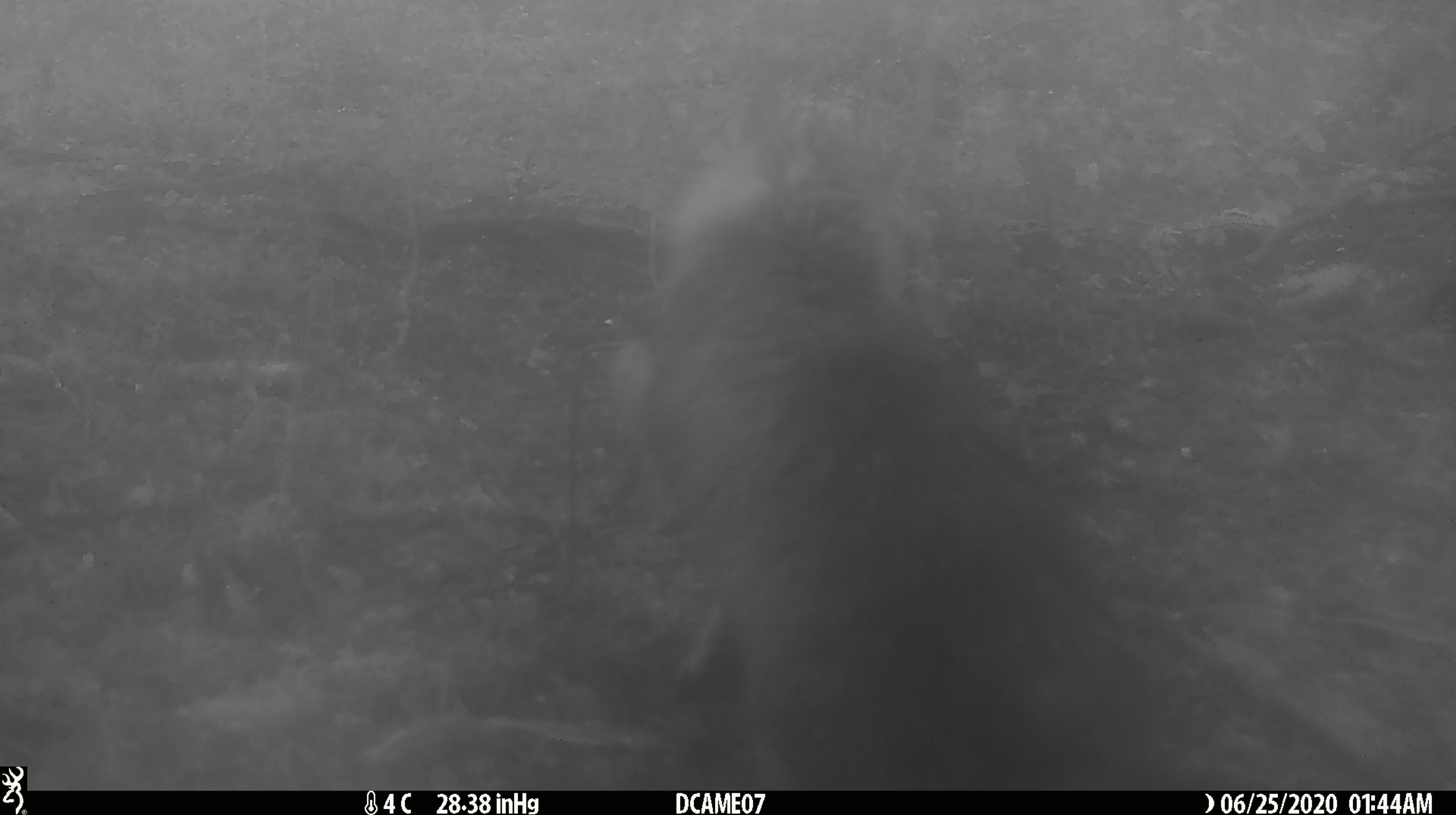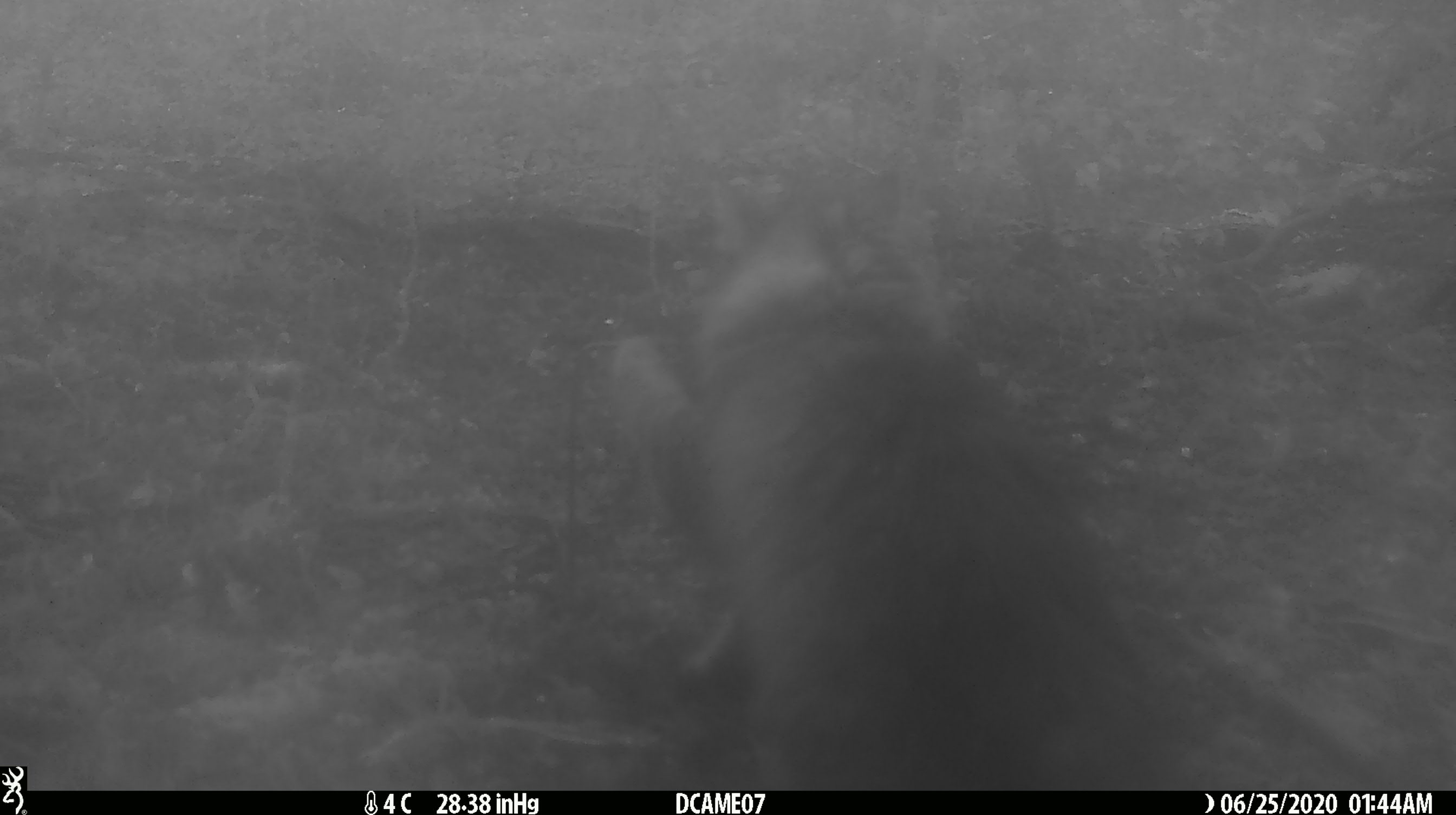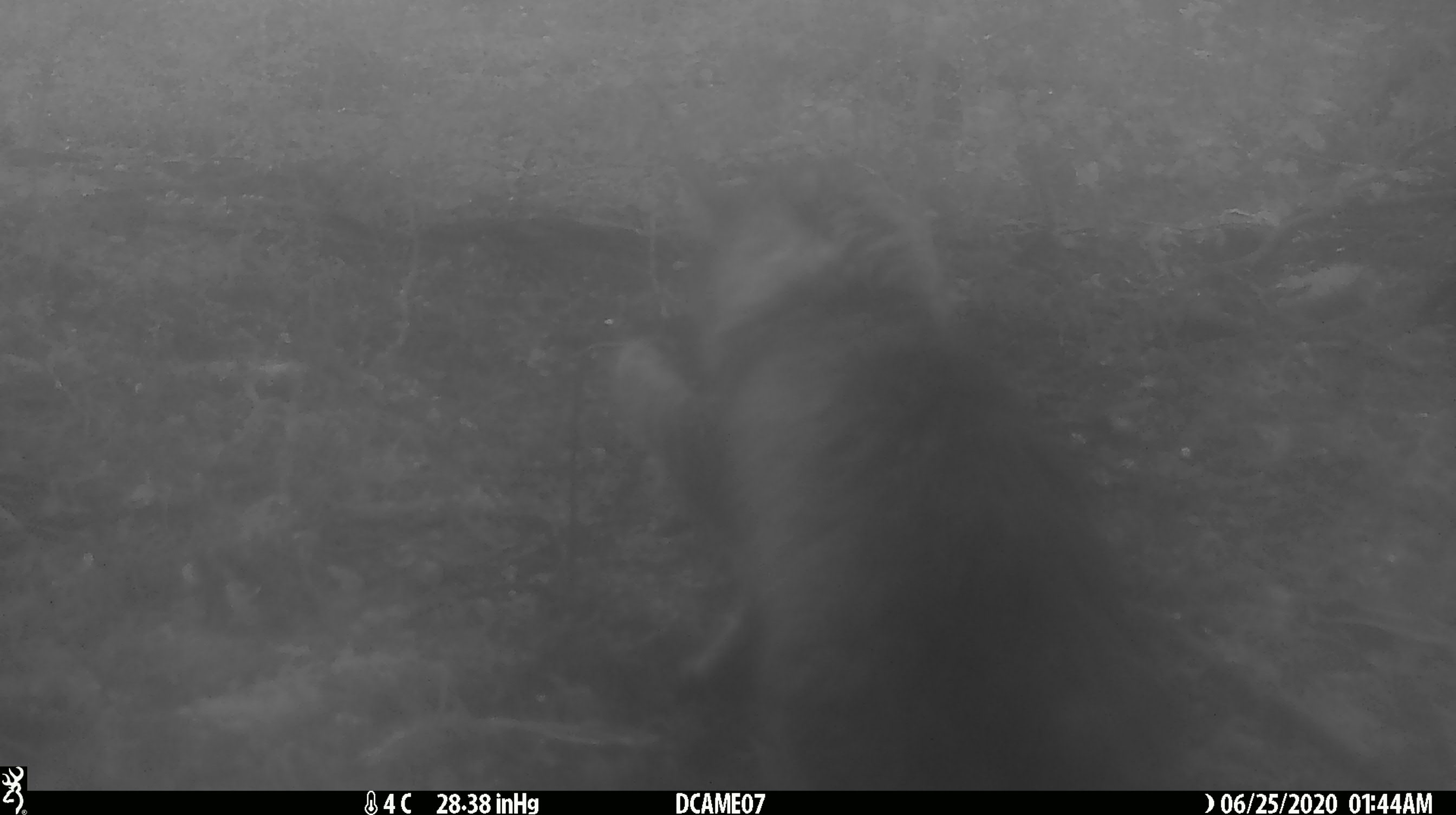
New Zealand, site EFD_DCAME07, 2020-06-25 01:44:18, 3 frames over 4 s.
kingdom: Animalia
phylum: Chordata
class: Mammalia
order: Carnivora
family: Felidae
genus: Felis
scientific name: Felis catus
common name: domestic cat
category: cat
Cat (domestic cat) (Felis catus).